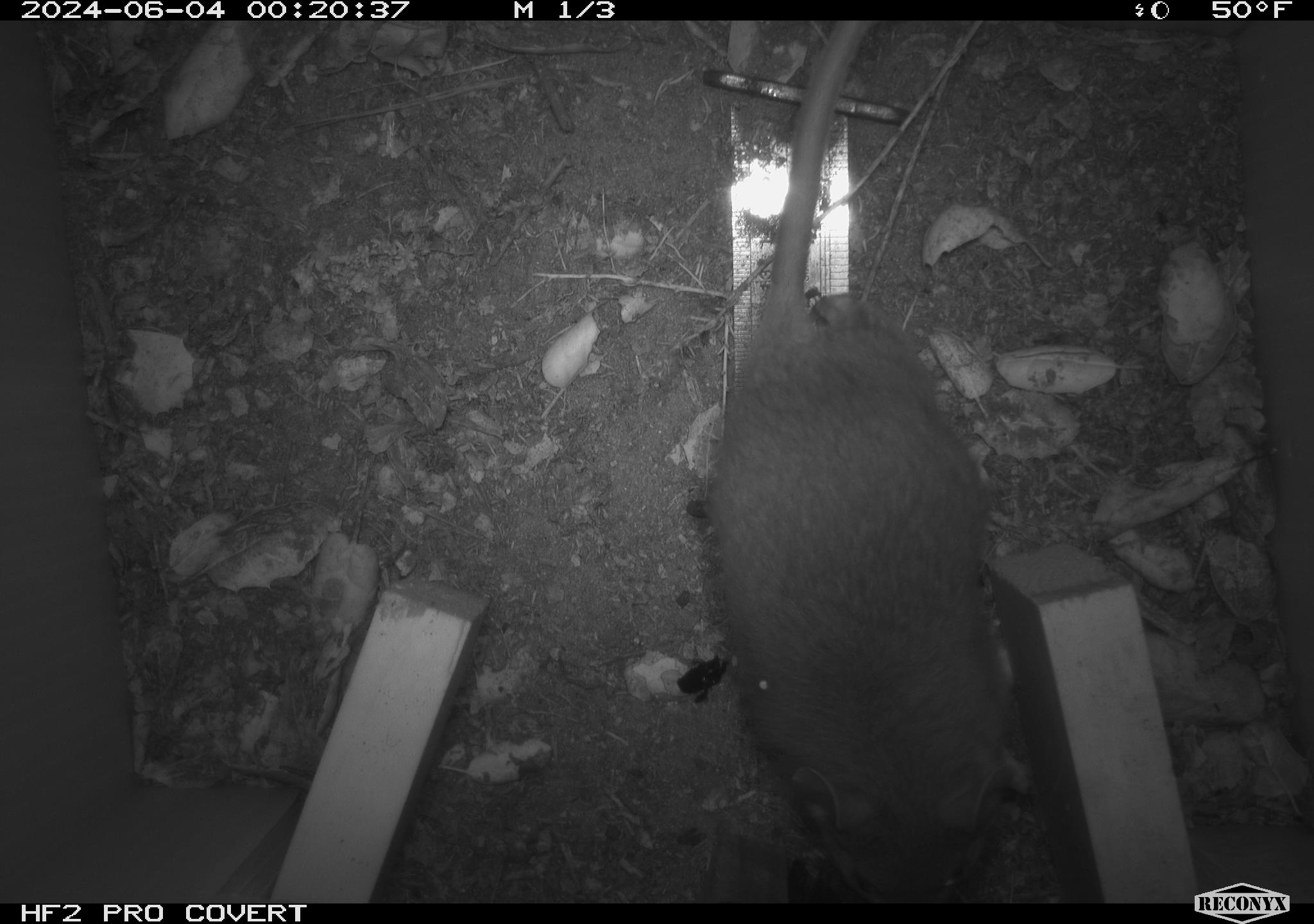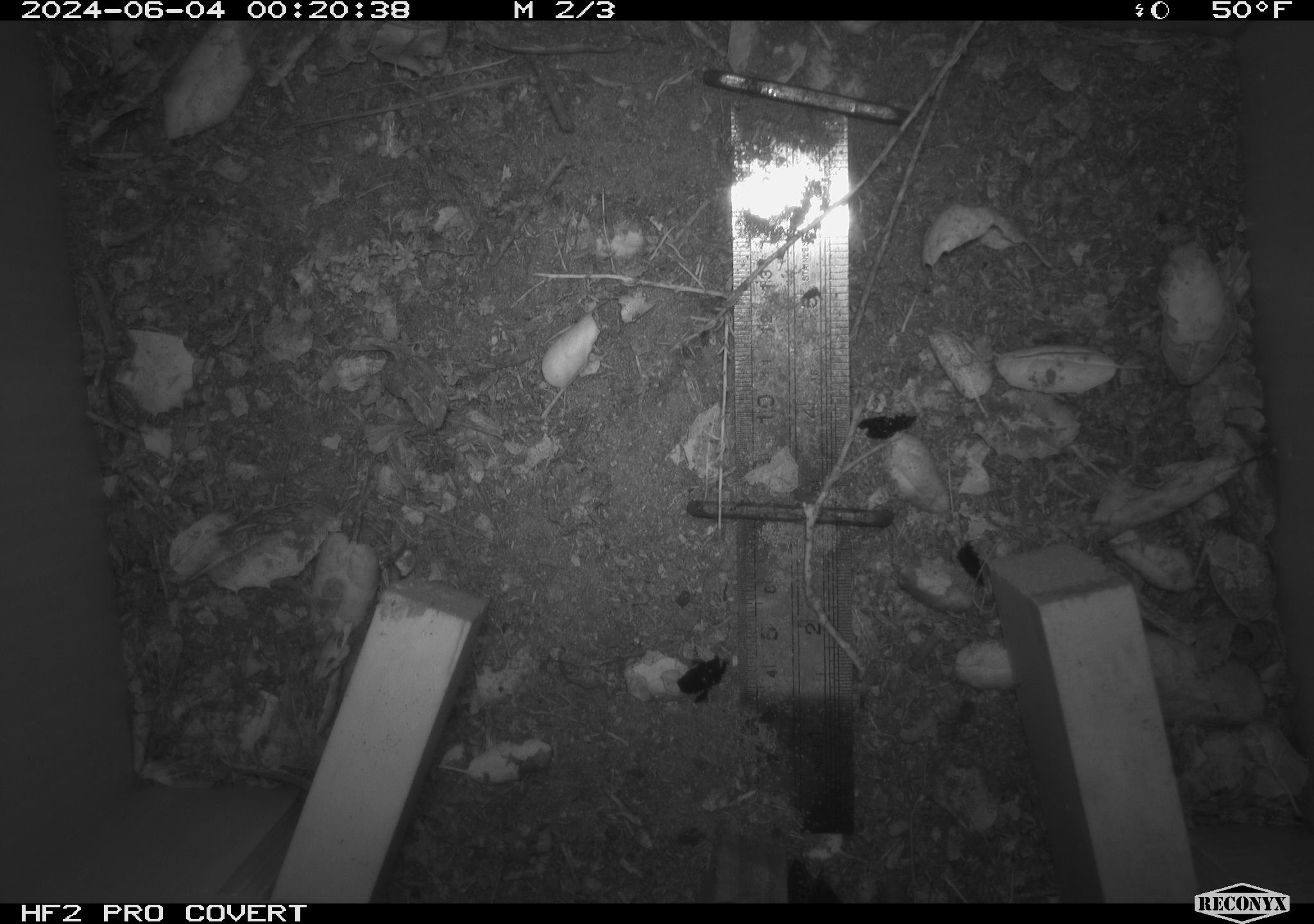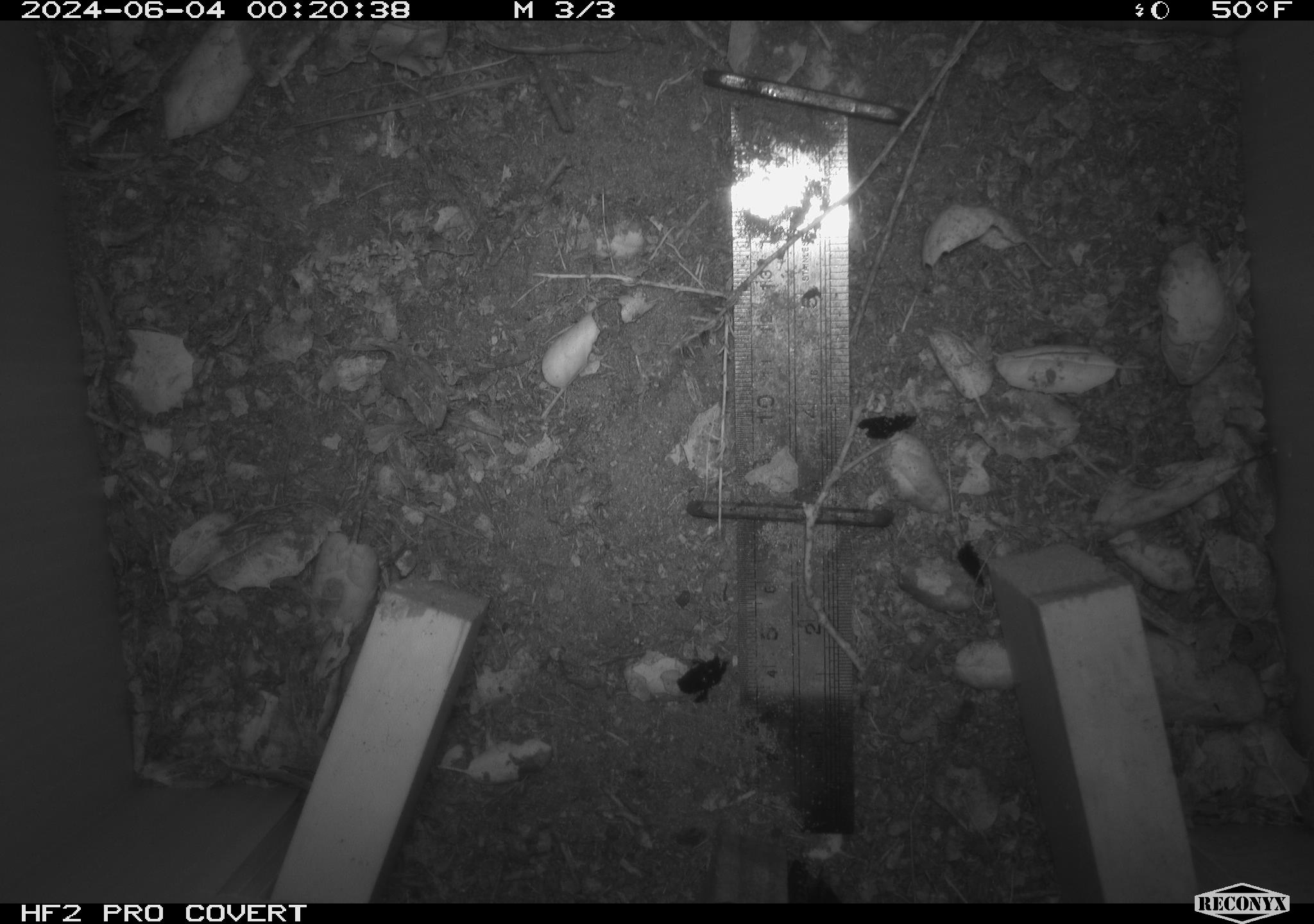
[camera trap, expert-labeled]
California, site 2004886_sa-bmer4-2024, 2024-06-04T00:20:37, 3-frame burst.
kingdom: Animalia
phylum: Chordata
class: Mammalia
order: Rodentia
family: Muridae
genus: Rattus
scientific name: Rattus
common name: rat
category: rattus species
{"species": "rattus species (rat) (Rattus)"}